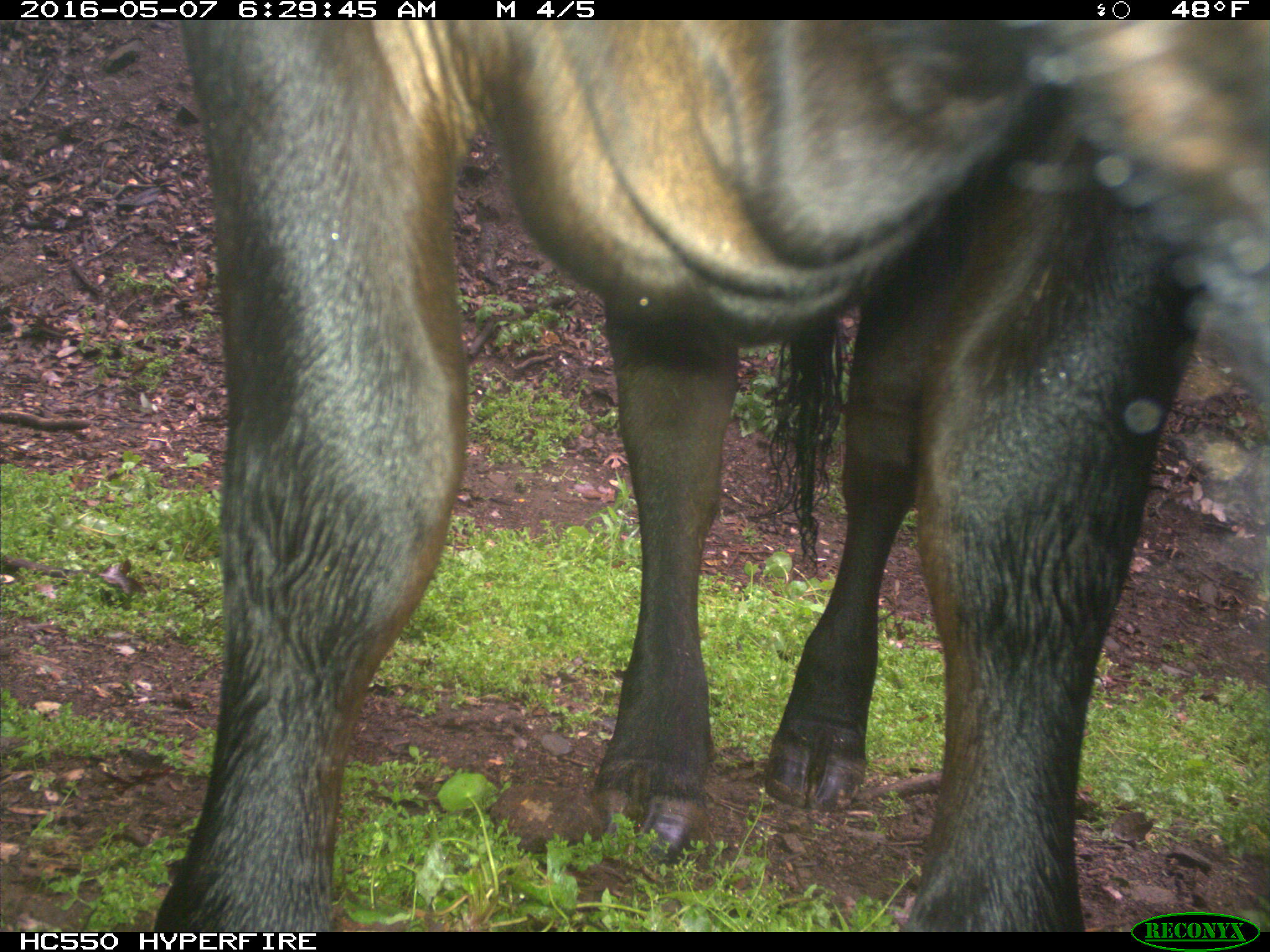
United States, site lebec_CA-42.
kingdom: Animalia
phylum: Chordata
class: Mammalia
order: Artiodactyla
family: Bovidae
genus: Bos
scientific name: Bos taurus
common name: domestic cow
Bos taurus (domestic cow).